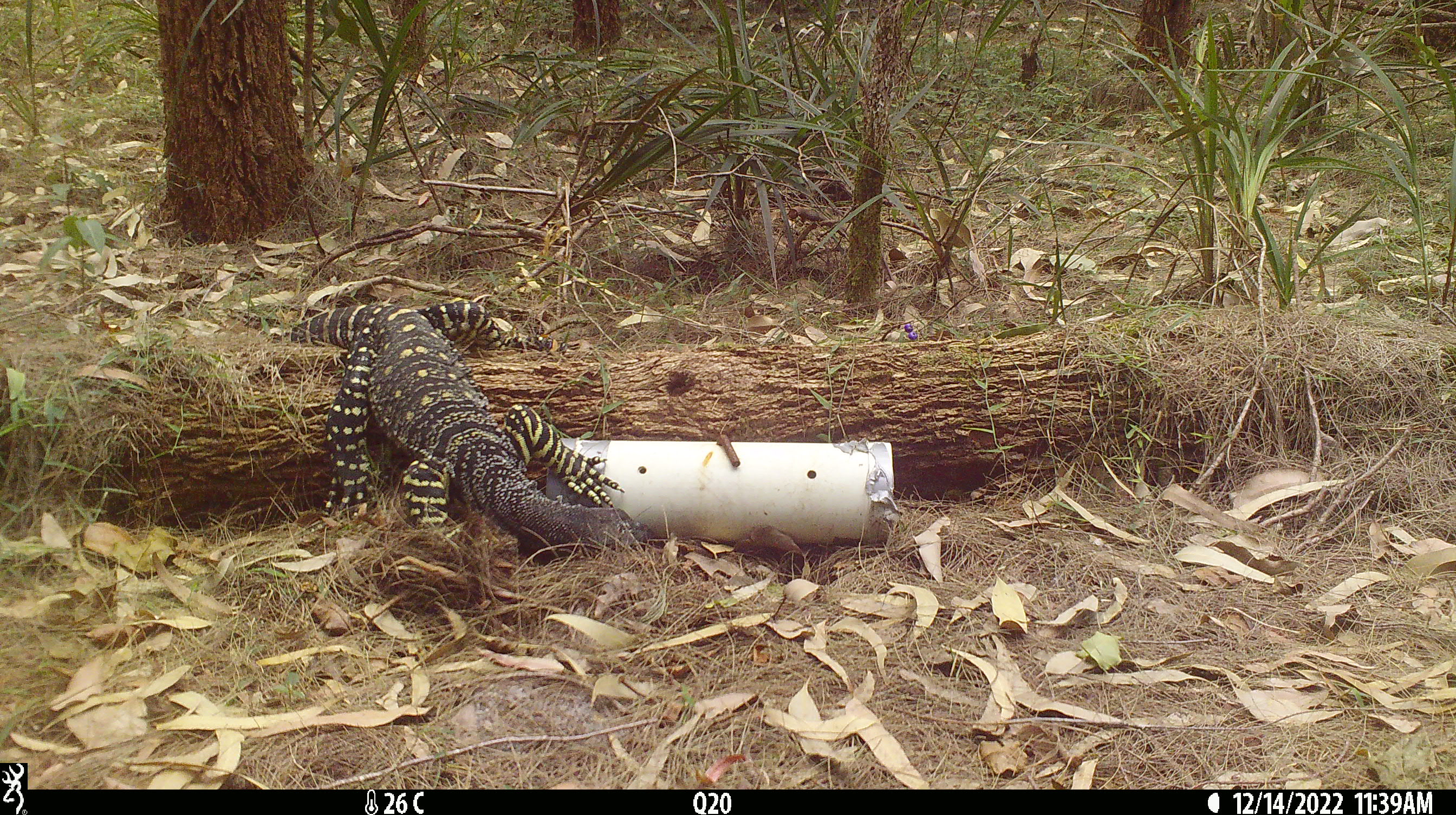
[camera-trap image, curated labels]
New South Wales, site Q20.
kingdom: Animalia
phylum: Chordata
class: Reptilia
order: Squamata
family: Varanidae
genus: Varanus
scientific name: Varanus varius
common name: lace monitor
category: goanna